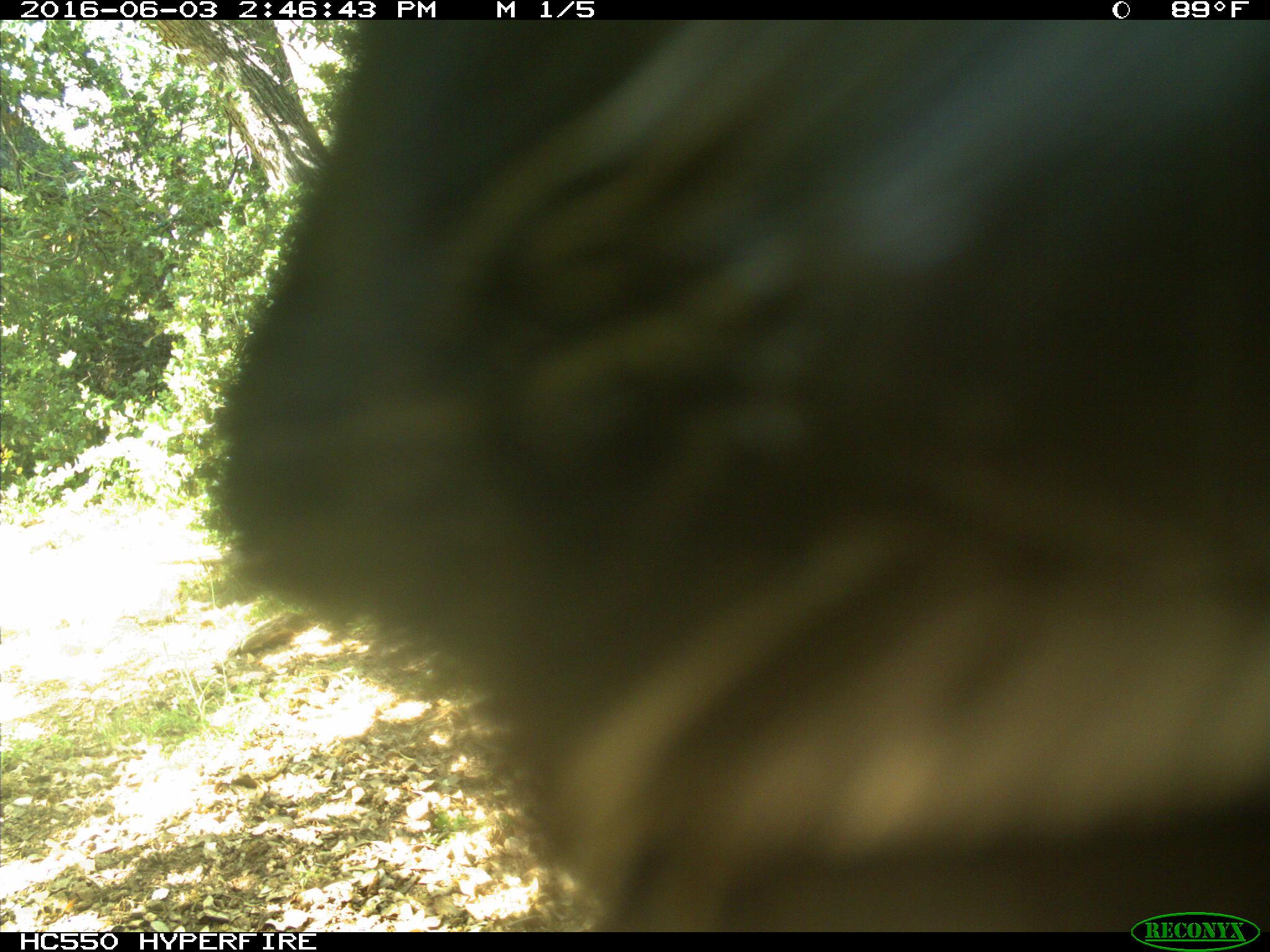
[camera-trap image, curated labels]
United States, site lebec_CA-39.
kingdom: Animalia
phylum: Chordata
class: Mammalia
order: Artiodactyla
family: Bovidae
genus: Bos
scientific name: Bos taurus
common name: domestic cow